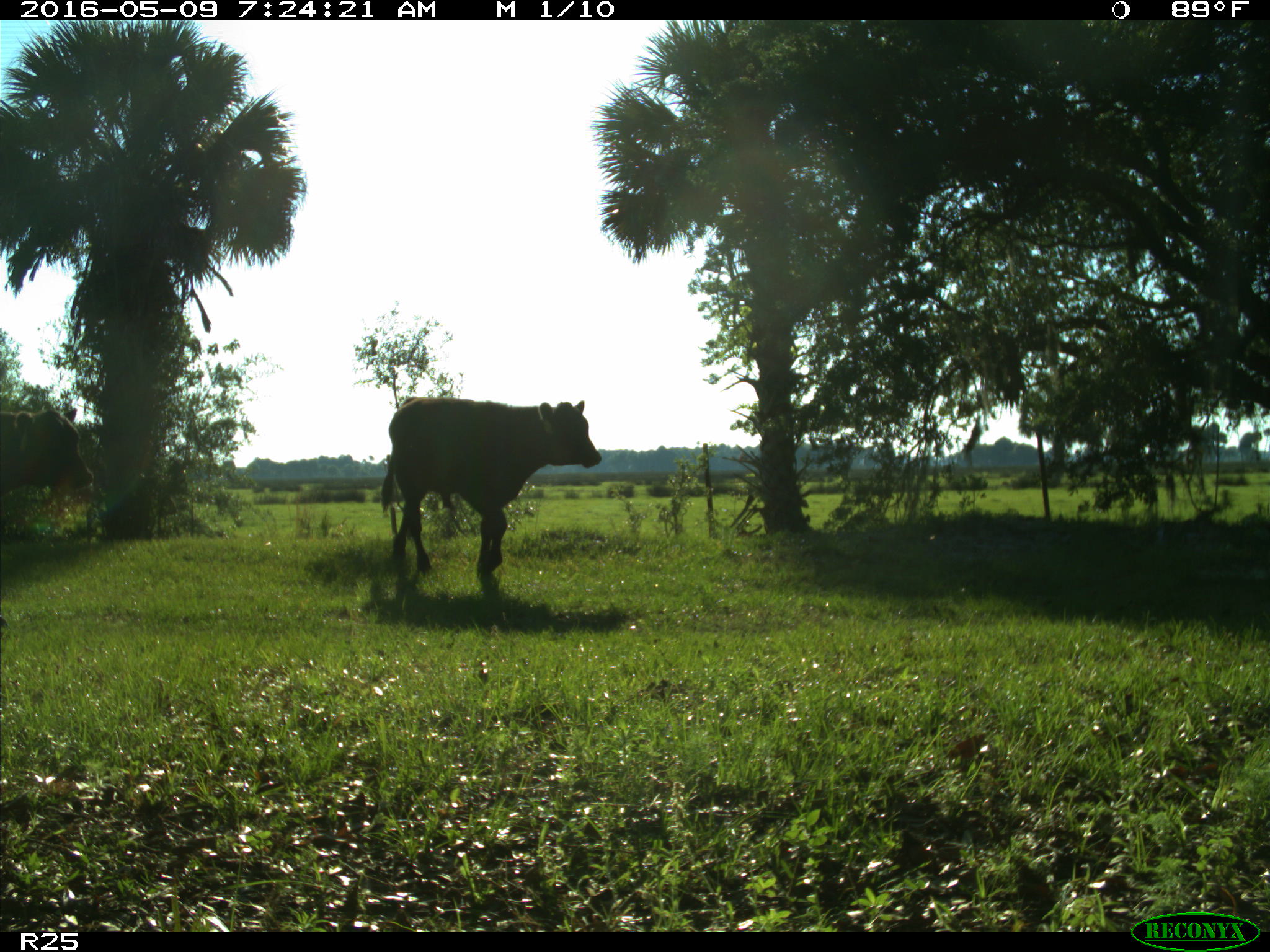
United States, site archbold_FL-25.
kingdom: Animalia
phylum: Chordata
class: Mammalia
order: Artiodactyla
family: Bovidae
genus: Bos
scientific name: Bos taurus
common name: domestic cow